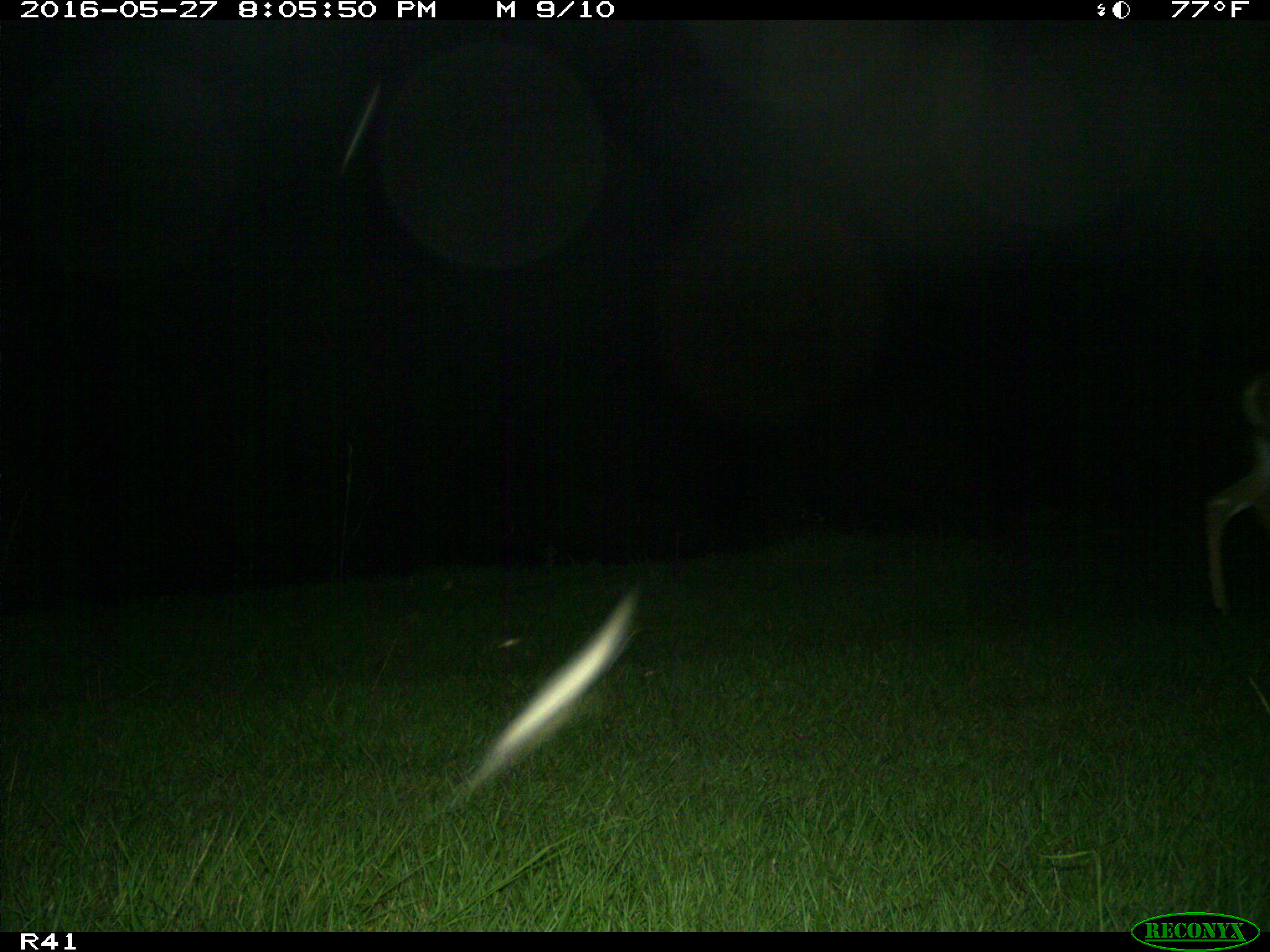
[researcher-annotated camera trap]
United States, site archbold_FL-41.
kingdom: Animalia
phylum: Chordata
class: Mammalia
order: Artiodactyla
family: Cervidae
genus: Odocoileus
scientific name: Odocoileus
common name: deer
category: unidentified deer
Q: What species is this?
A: Unidentified deer (deer) (Odocoileus).